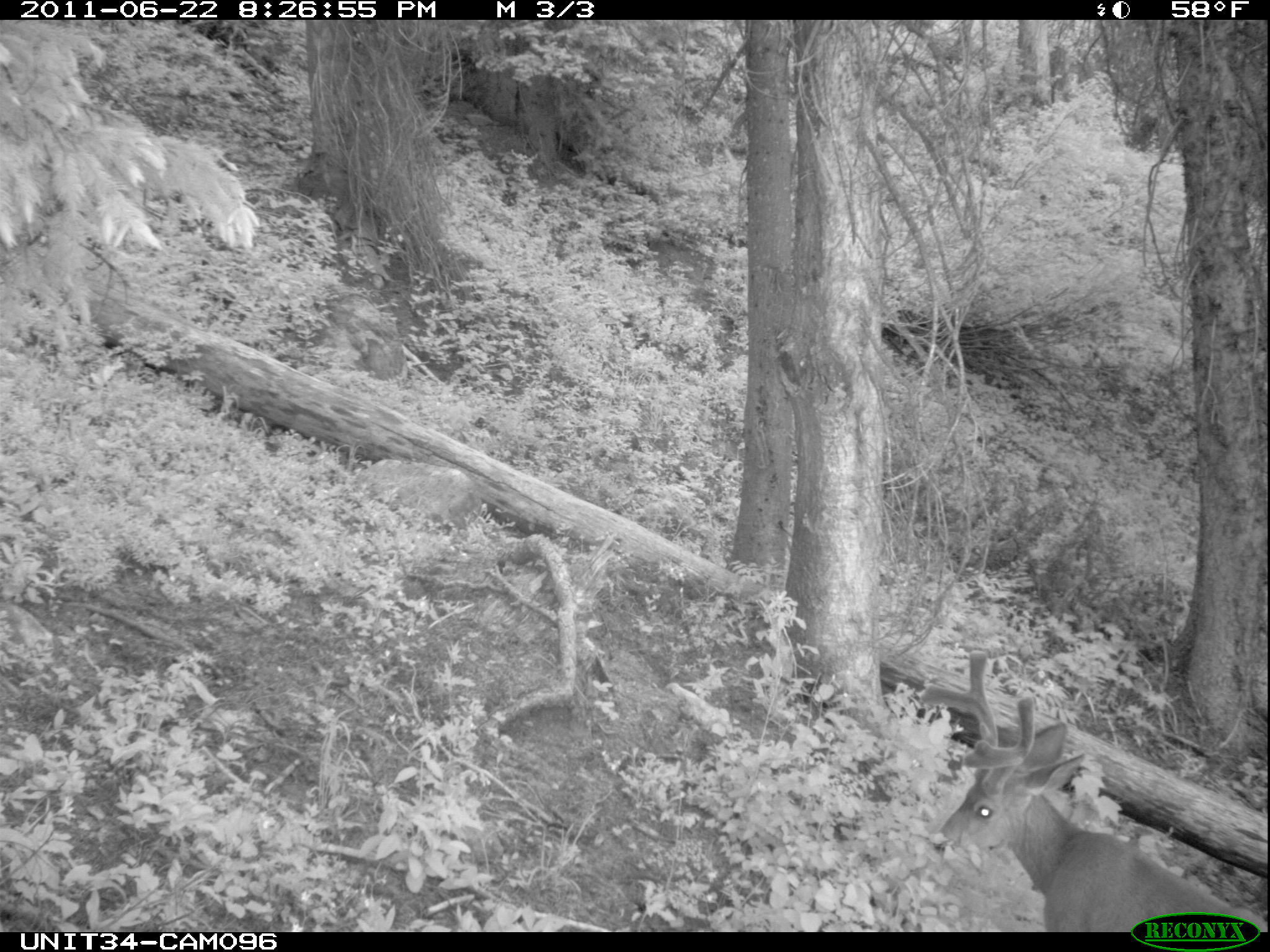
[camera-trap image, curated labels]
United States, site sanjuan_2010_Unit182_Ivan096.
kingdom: Animalia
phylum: Chordata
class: Mammalia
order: Artiodactyla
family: Cervidae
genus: Odocoileus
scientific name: Odocoileus hemionus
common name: mule deer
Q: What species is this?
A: Odocoileus hemionus (mule deer).